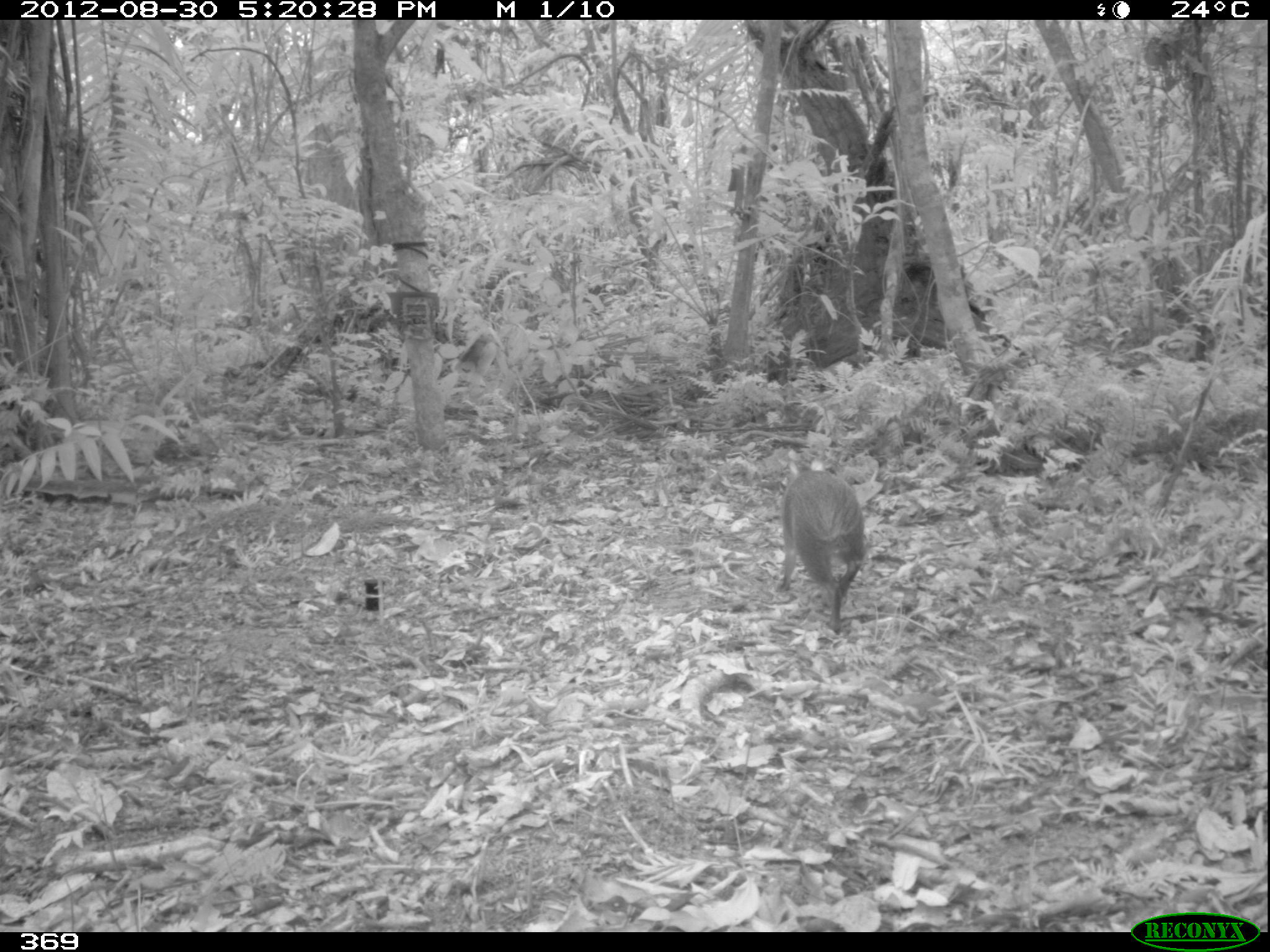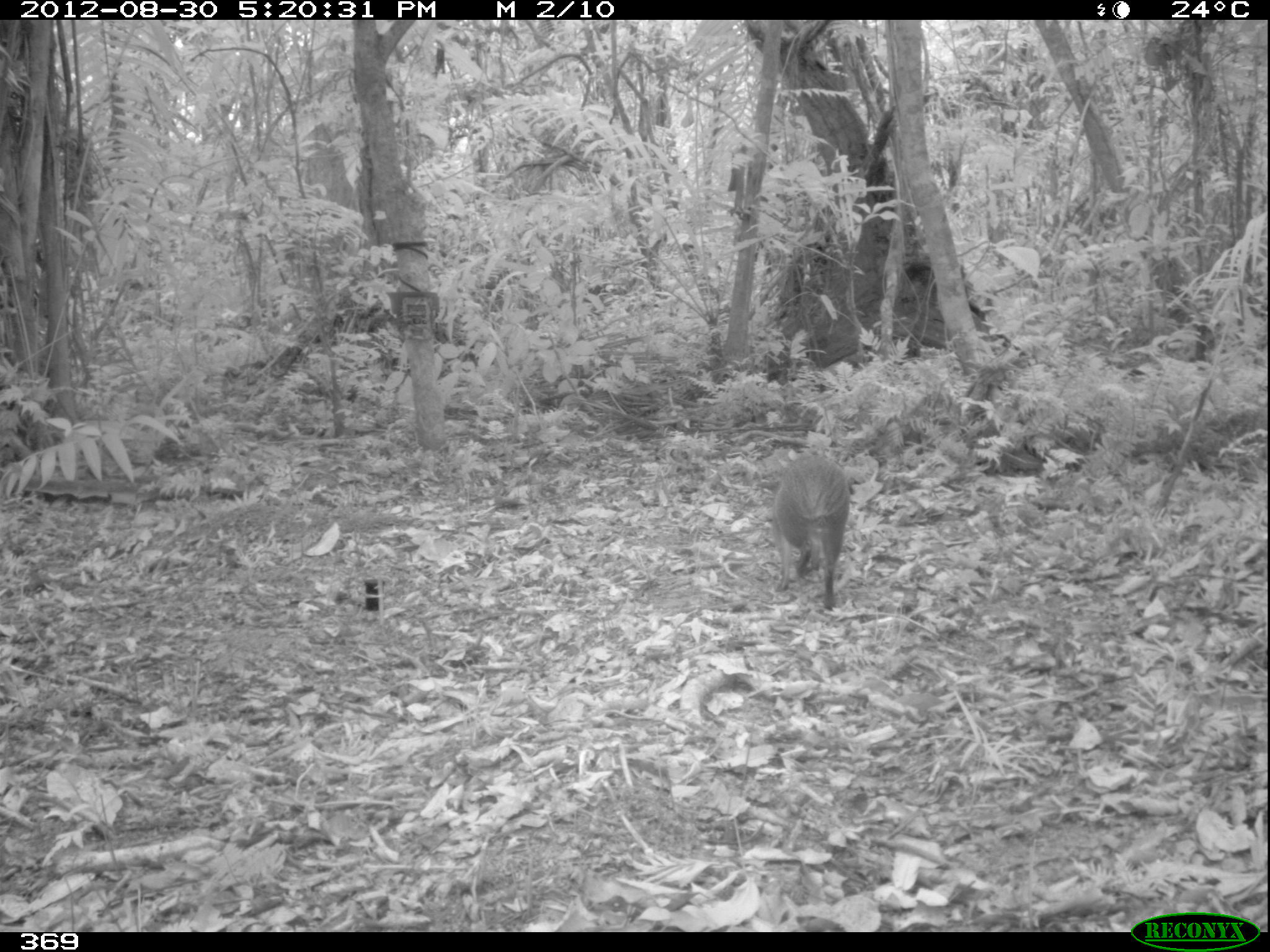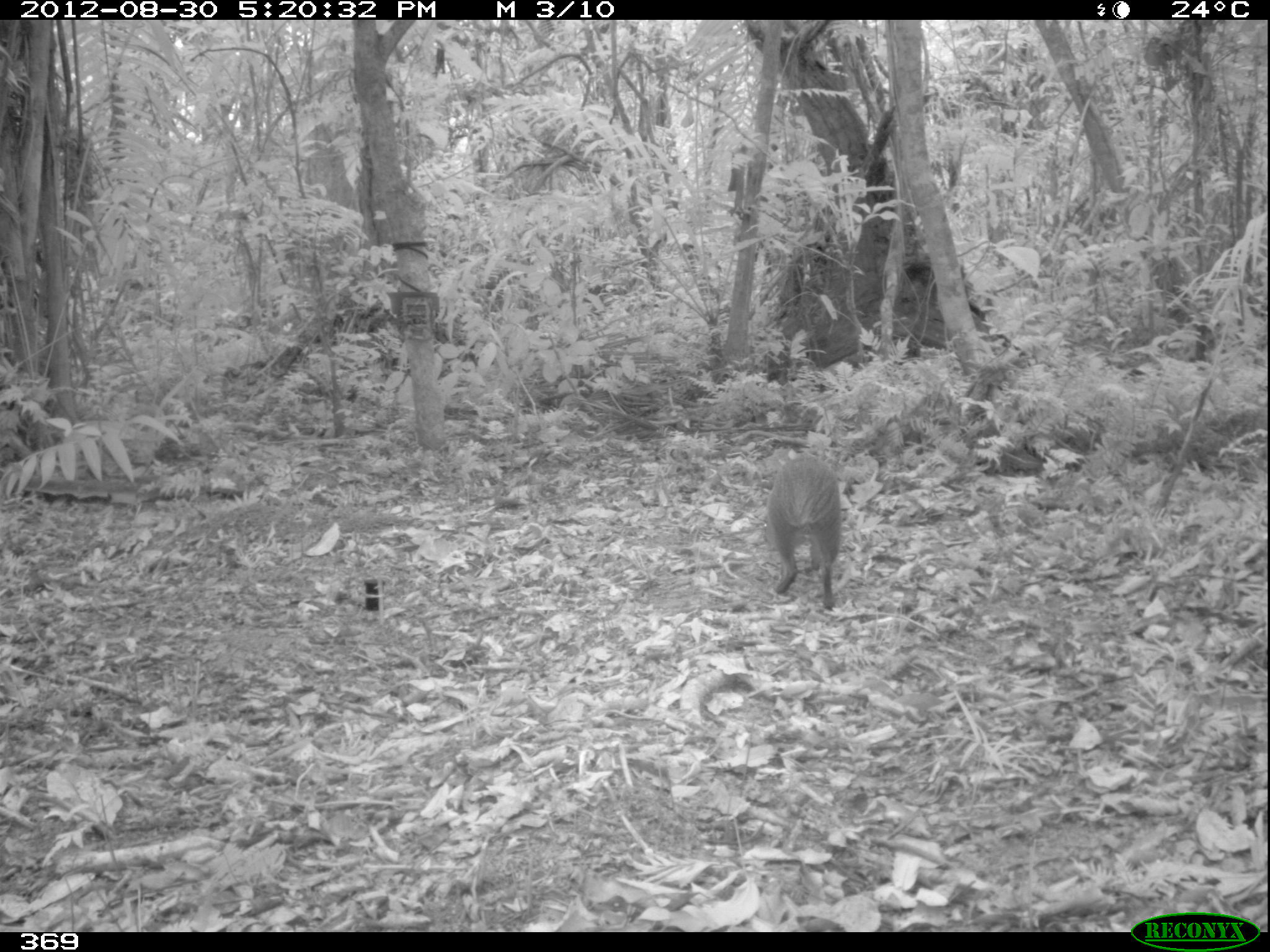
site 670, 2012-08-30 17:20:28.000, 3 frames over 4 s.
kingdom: Animalia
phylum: Chordata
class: Mammalia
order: Rodentia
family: Dasyproctidae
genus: Dasyprocta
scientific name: Dasyprocta punctata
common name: central american agouti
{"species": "Dasyprocta punctata (central american agouti)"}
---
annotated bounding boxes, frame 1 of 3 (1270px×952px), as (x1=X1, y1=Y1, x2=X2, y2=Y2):
dasyprocta punctata: (x1=773, y1=456, x2=865, y2=635)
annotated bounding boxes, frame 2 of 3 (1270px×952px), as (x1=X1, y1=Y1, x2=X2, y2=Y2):
dasyprocta punctata: (x1=774, y1=456, x2=855, y2=611)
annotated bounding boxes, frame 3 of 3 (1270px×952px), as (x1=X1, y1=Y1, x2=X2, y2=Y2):
dasyprocta punctata: (x1=768, y1=455, x2=842, y2=610)